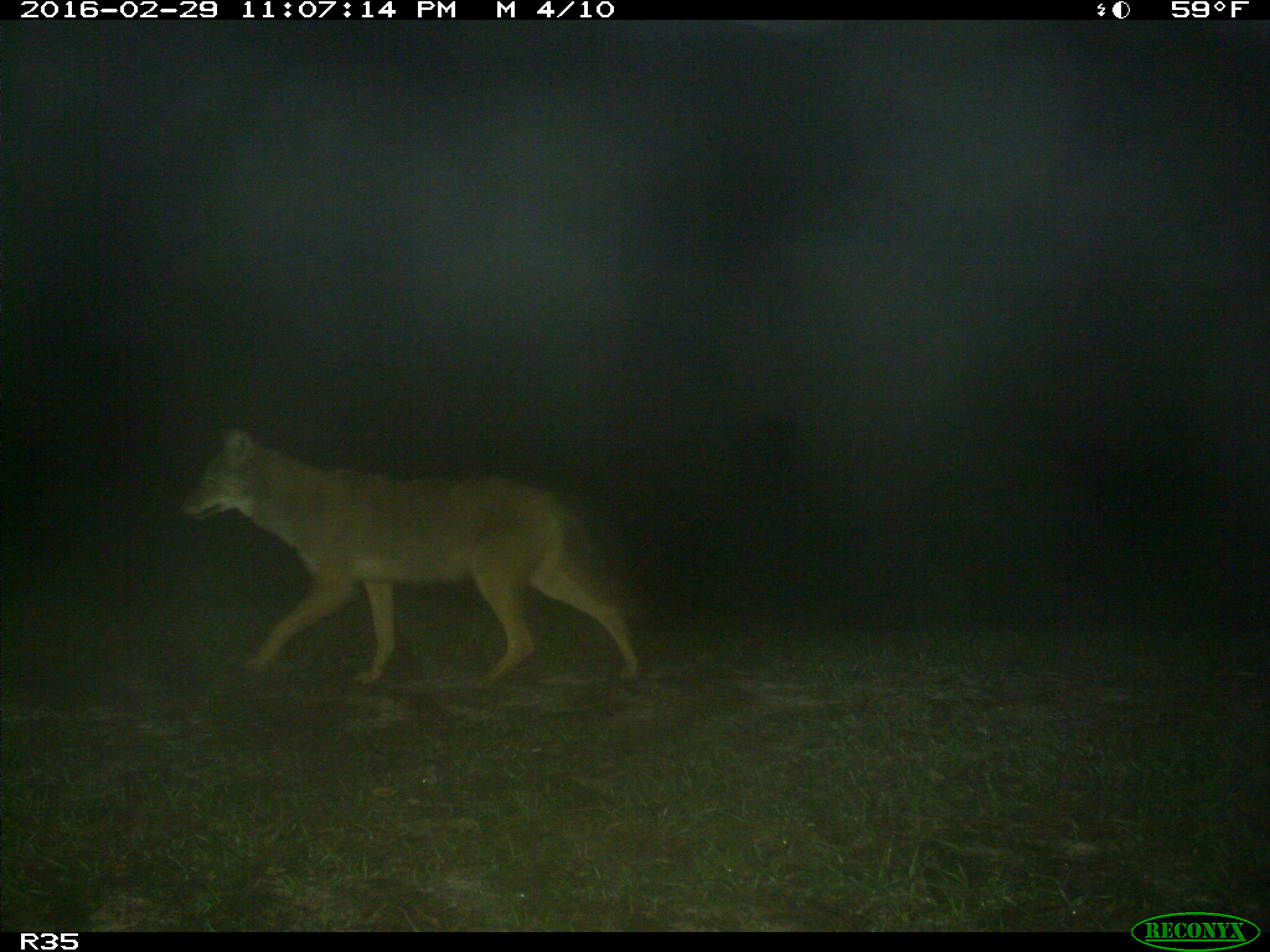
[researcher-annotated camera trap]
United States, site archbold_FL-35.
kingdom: Animalia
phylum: Chordata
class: Mammalia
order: Carnivora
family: Canidae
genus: Canis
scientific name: Canis latrans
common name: coyote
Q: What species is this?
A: Canis latrans (coyote).